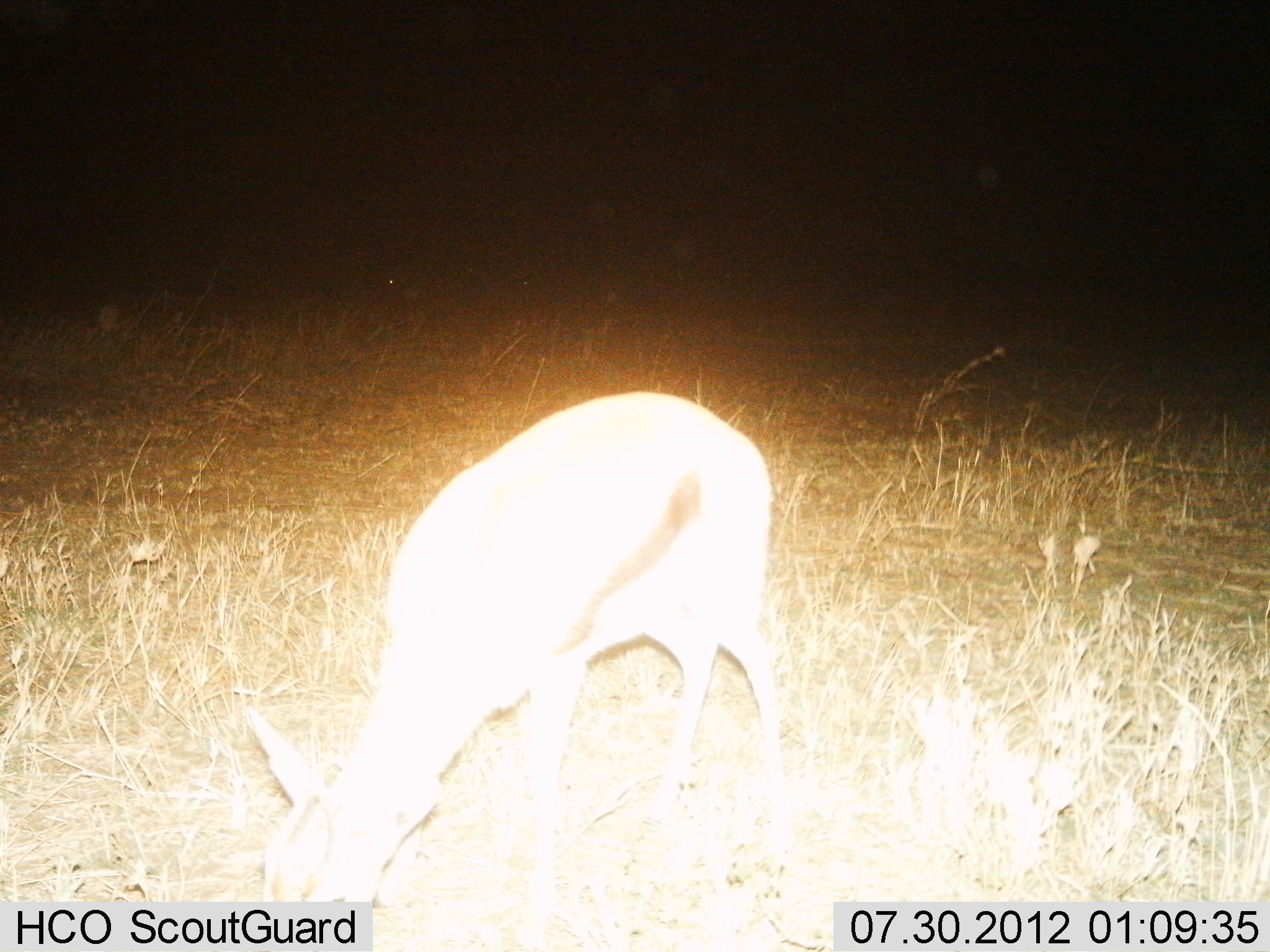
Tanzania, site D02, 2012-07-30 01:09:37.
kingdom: Animalia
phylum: Chordata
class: Mammalia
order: Artiodactyla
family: Bovidae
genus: Eudorcas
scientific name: Eudorcas thomsonii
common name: thomson's gazelle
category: gazellethomsons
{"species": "gazellethomsons (thomson's gazelle) (Eudorcas thomsonii)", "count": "1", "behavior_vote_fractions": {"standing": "10%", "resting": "0%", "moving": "0%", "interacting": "0%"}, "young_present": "0%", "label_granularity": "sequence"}